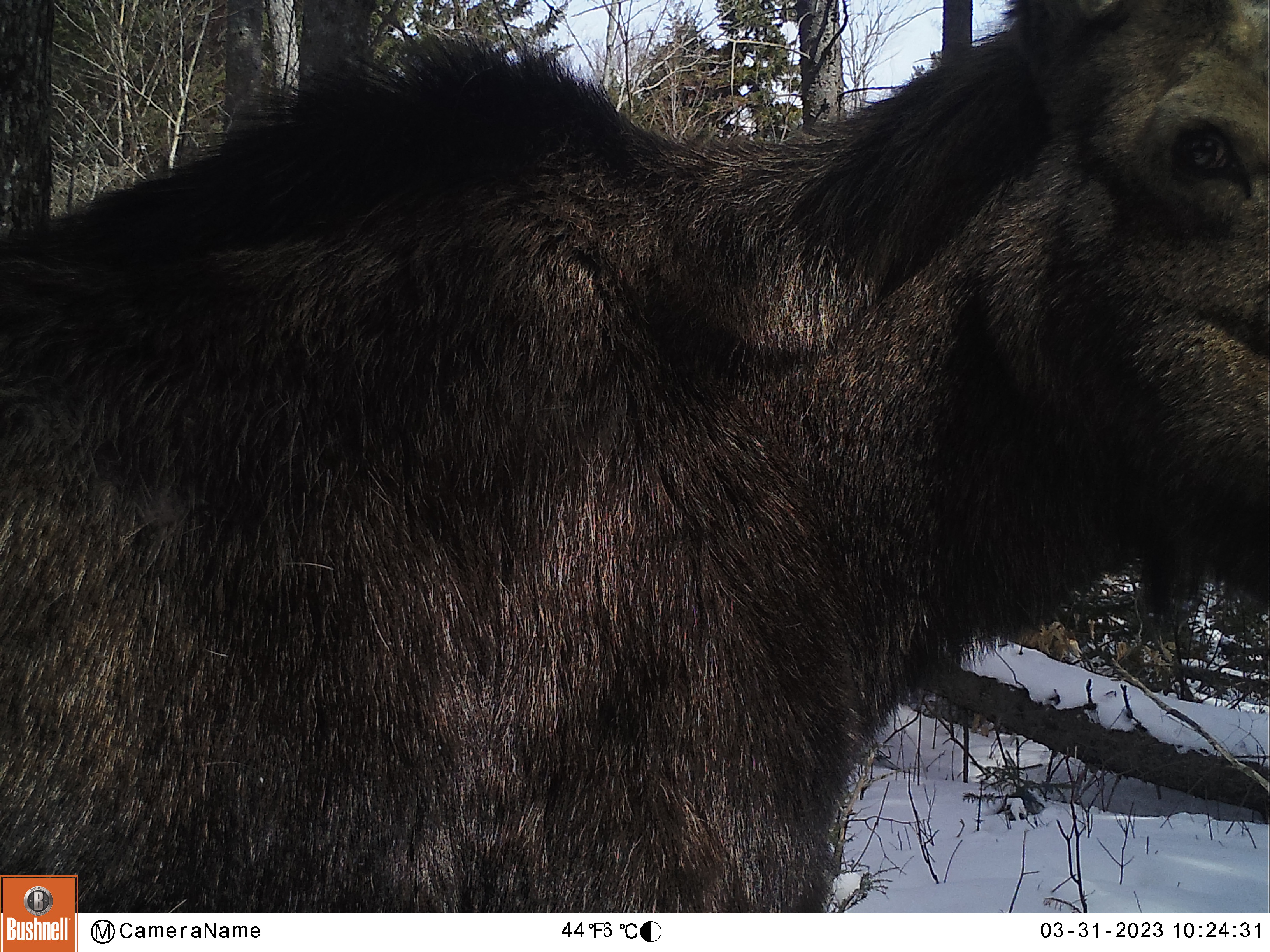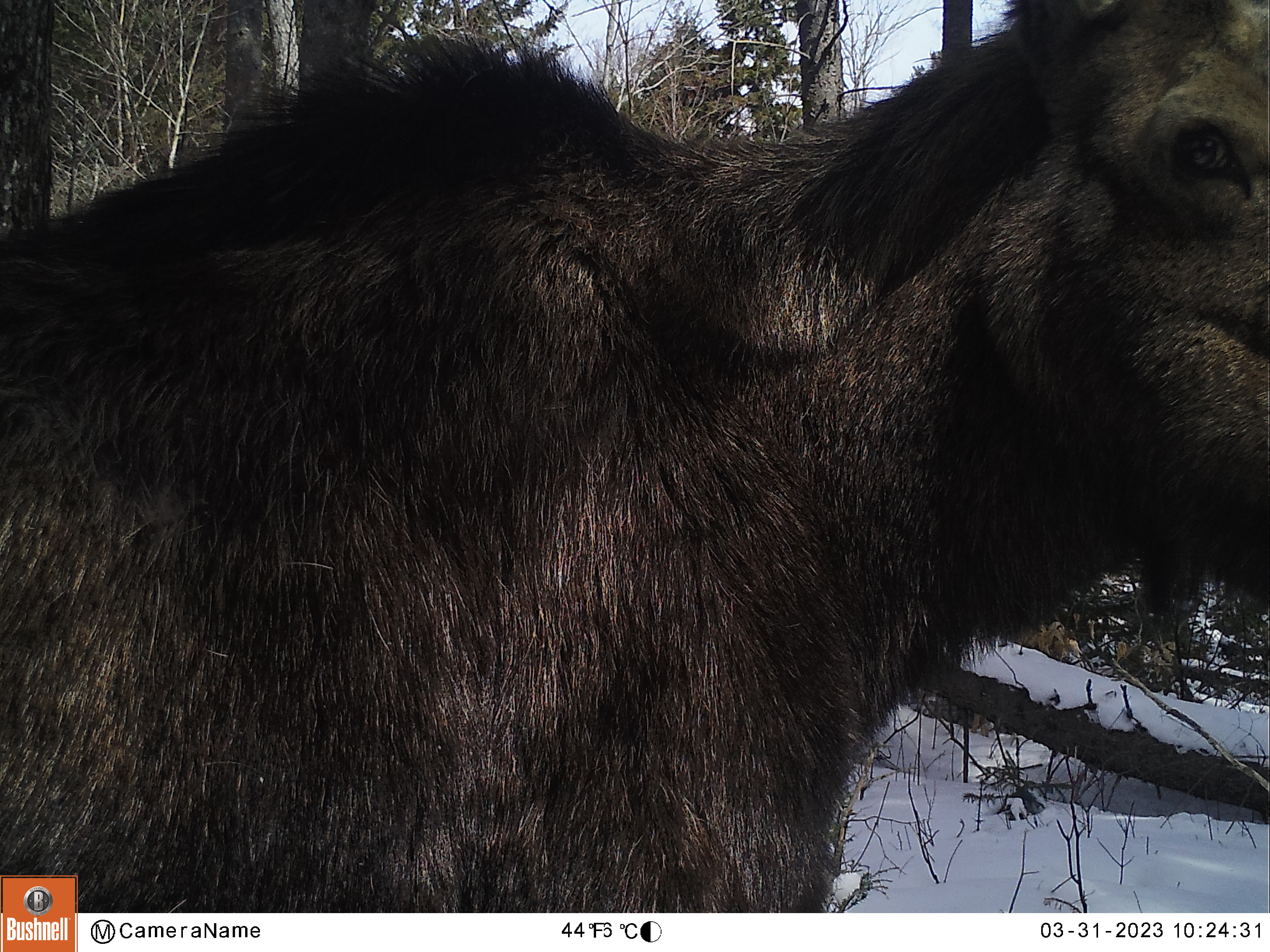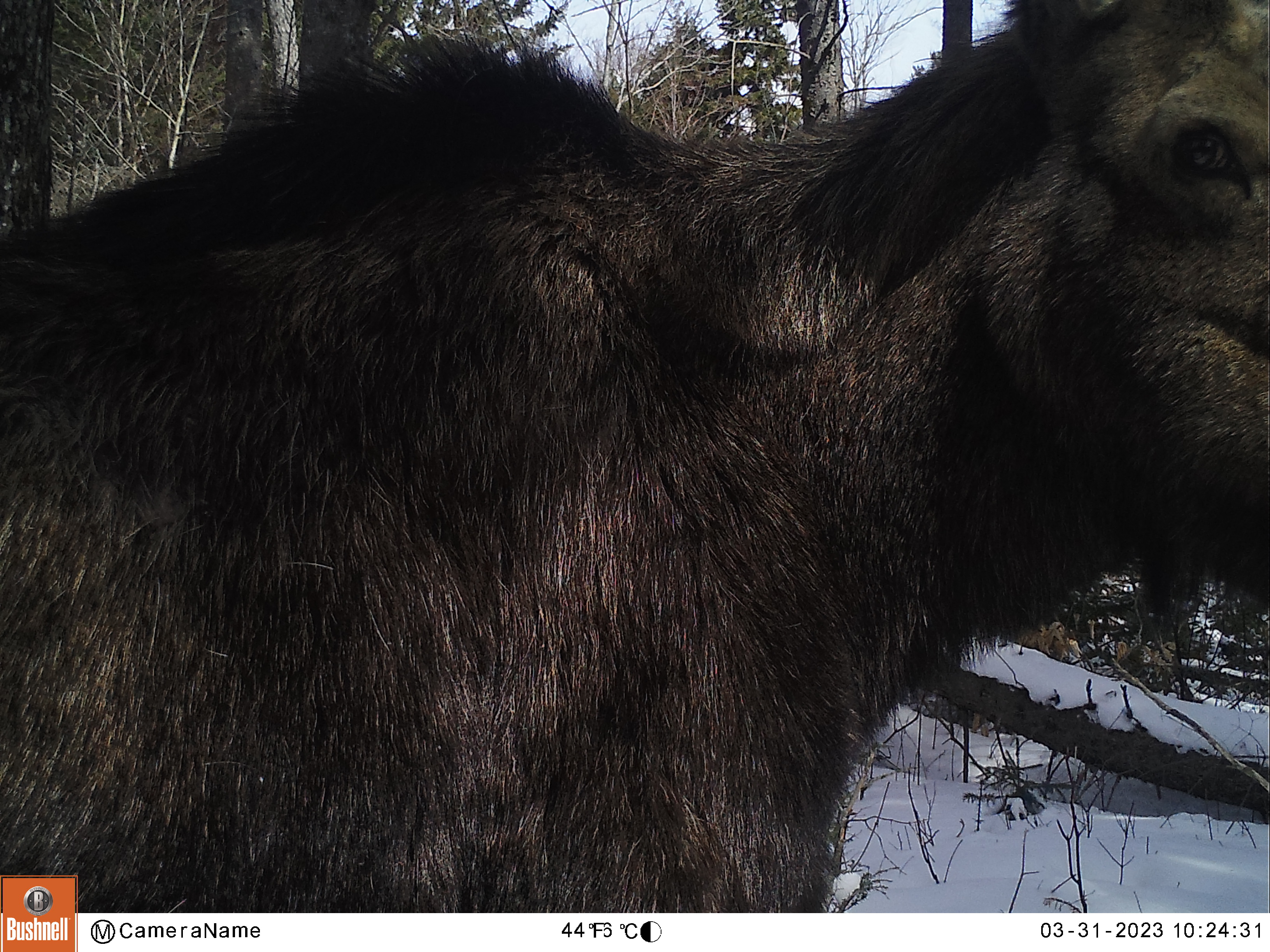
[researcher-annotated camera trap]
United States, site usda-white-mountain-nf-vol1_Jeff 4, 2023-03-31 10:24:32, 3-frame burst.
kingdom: Animalia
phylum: Chordata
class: Mammalia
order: Artiodactyla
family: Cervidae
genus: Alces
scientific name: Alces alces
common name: moose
Moose (Alces alces).